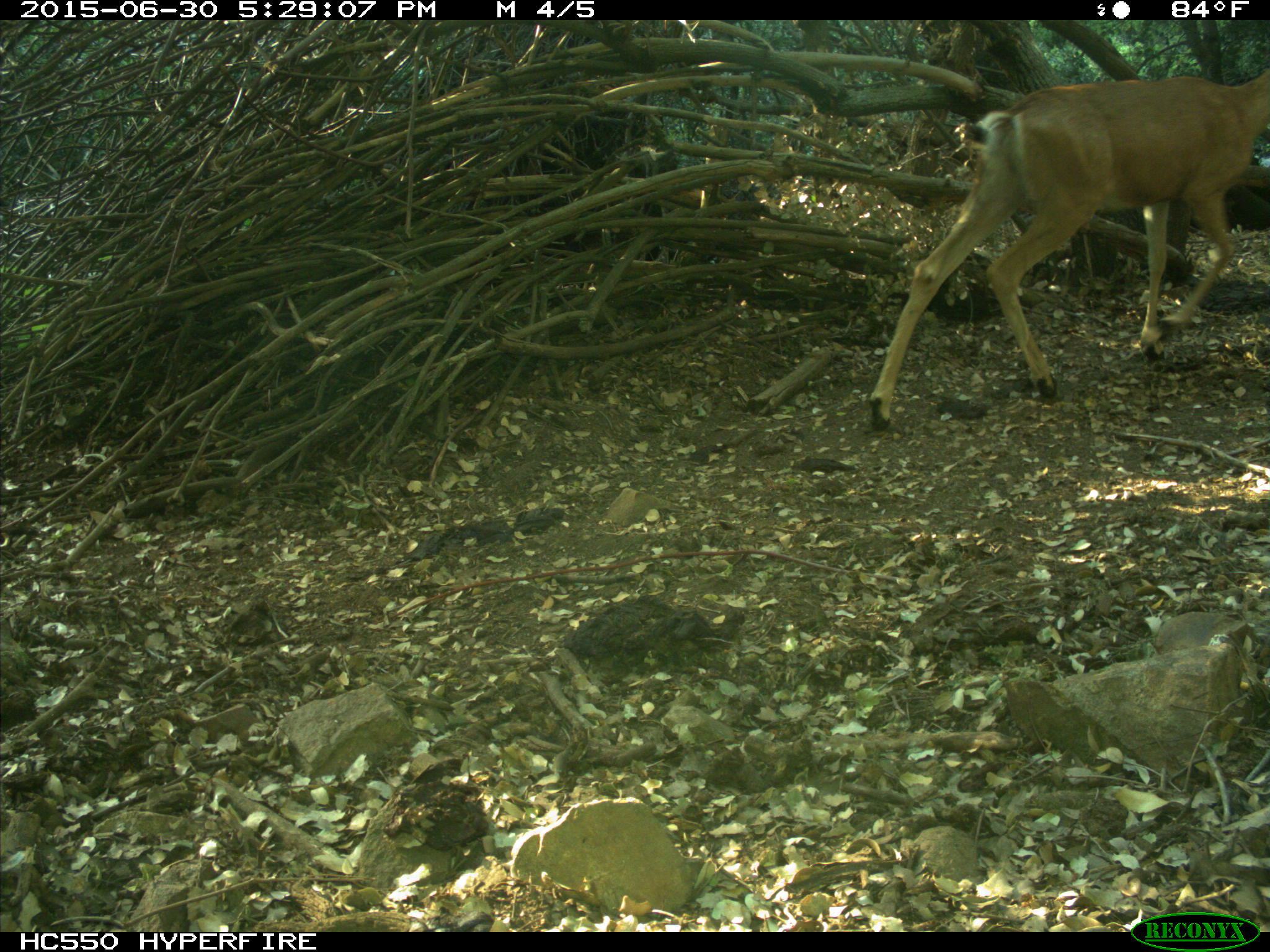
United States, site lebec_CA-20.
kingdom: Animalia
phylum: Chordata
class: Mammalia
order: Artiodactyla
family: Cervidae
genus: Odocoileus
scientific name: Odocoileus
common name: deer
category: unidentified deer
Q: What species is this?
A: Unidentified deer (deer) (Odocoileus).